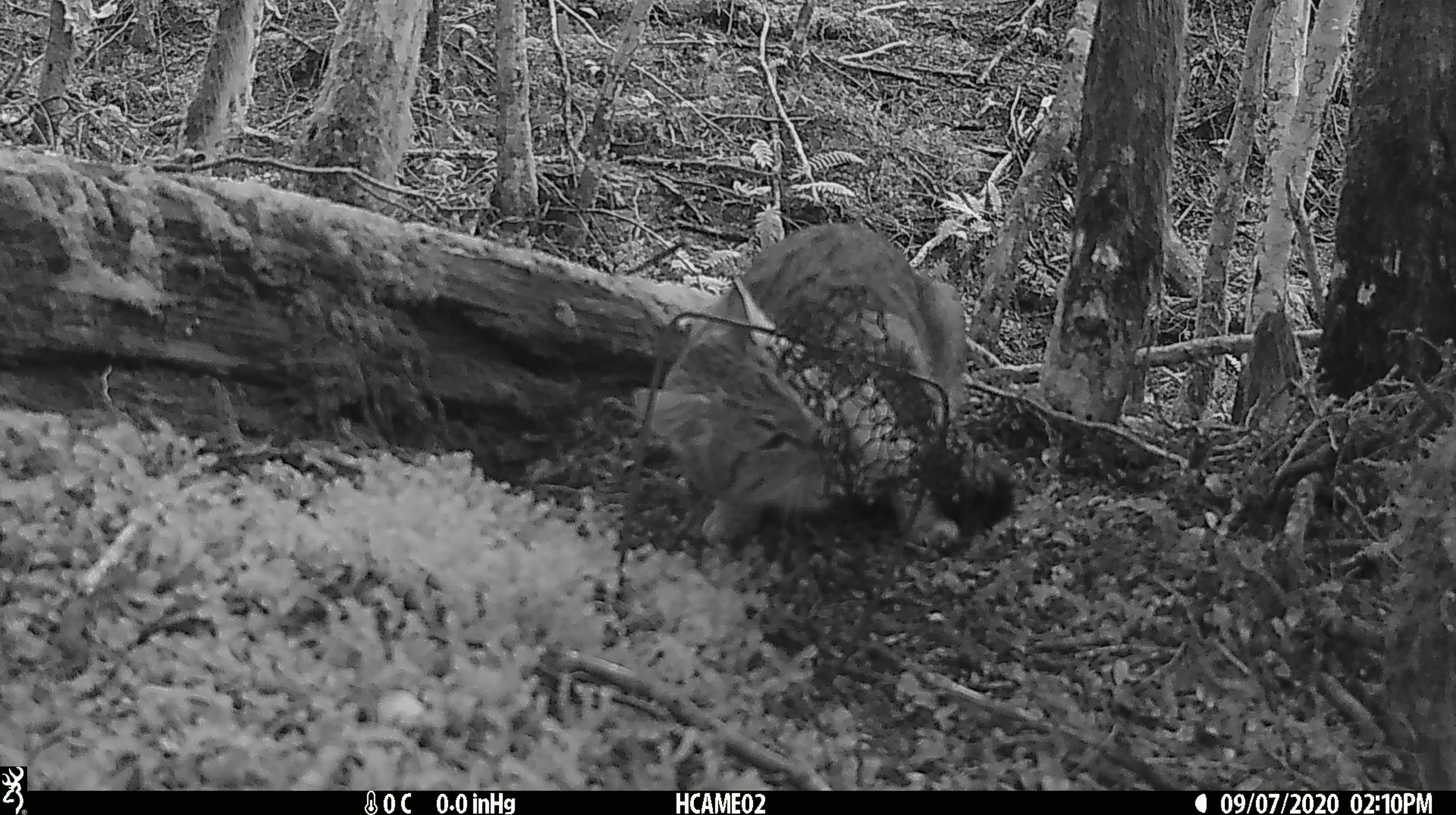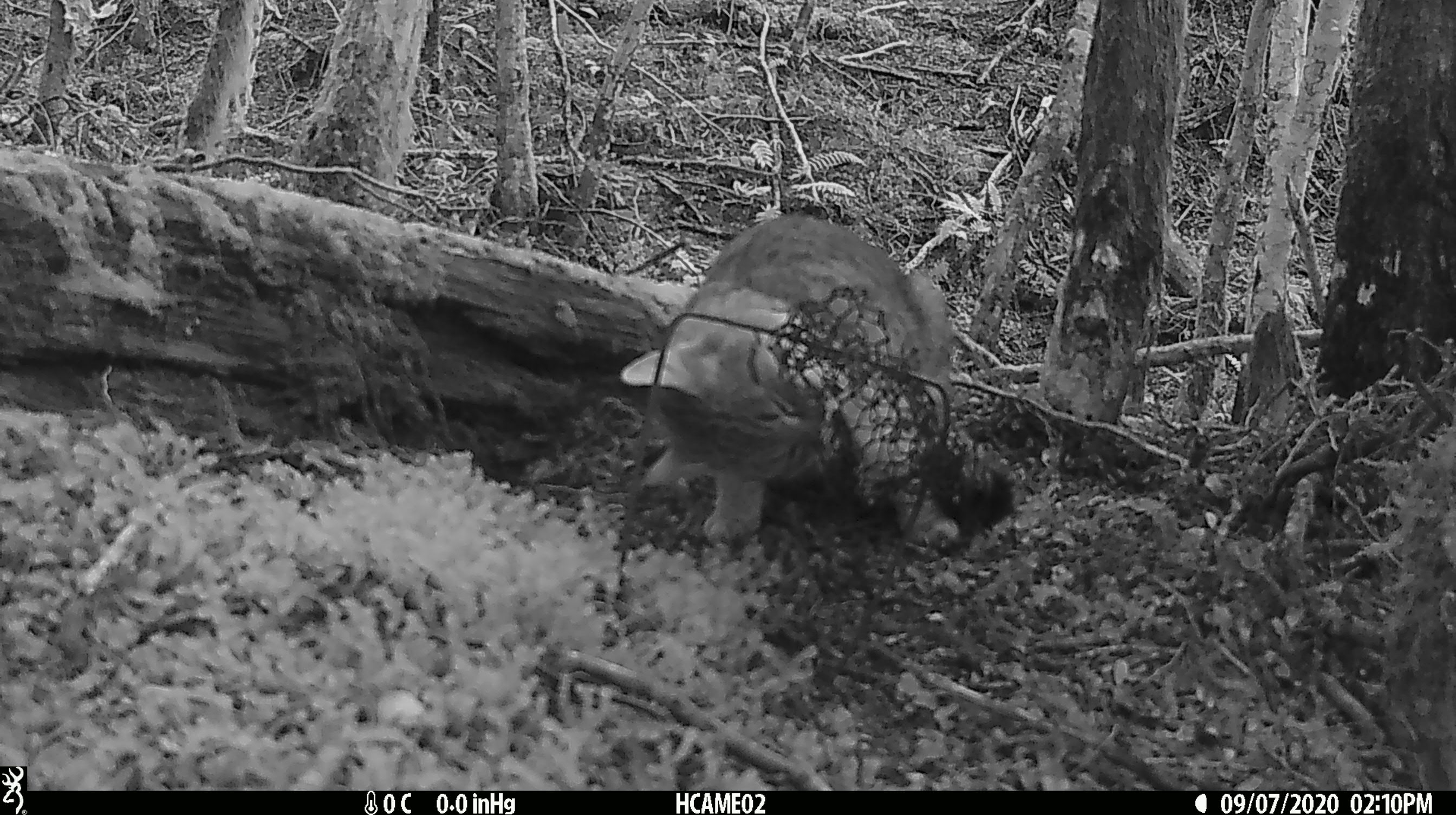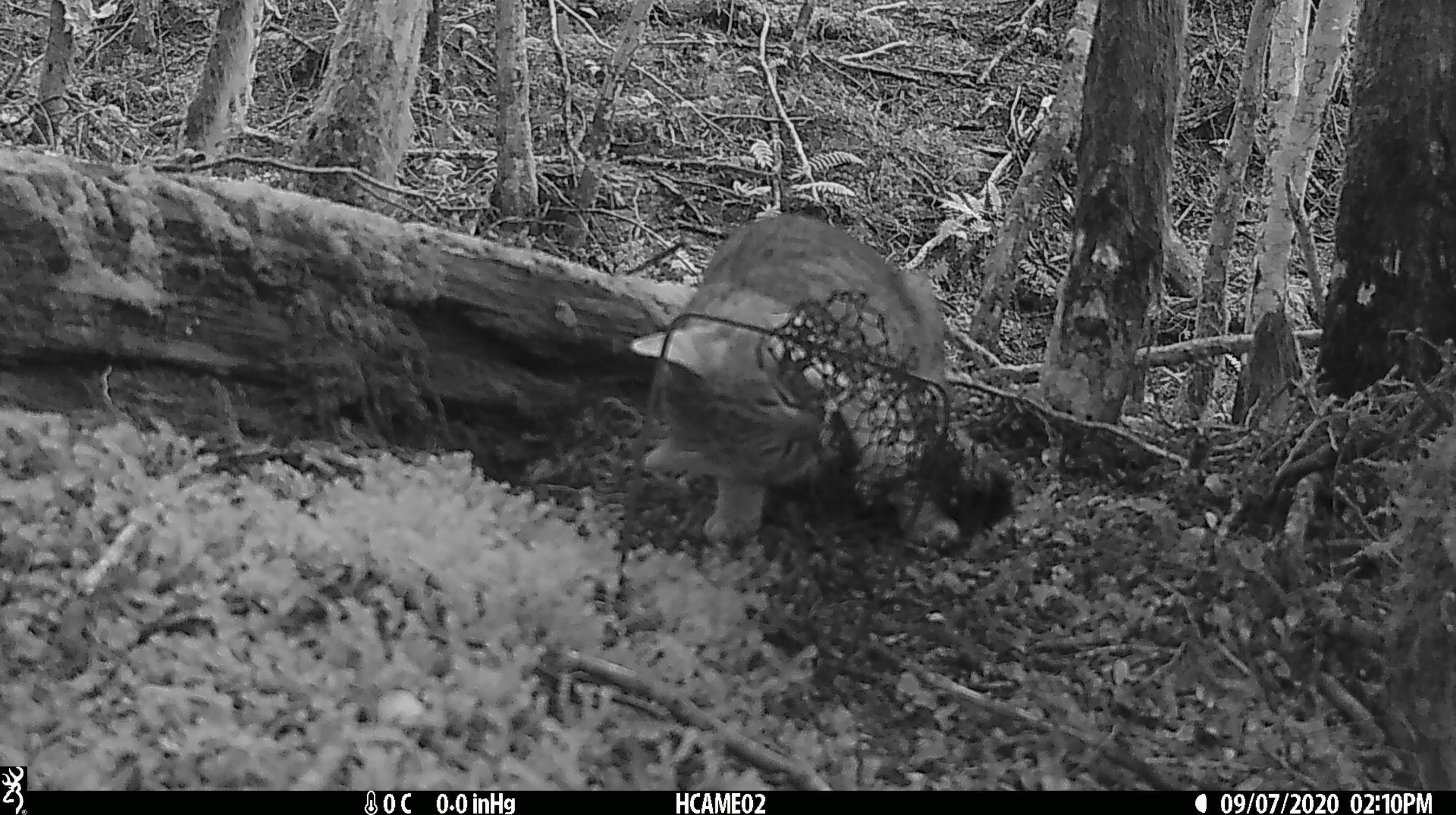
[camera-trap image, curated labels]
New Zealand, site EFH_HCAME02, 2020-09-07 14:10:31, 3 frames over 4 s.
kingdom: Animalia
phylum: Chordata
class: Mammalia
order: Carnivora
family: Felidae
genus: Felis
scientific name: Felis catus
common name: domestic cat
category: cat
Cat (domestic cat) (Felis catus).